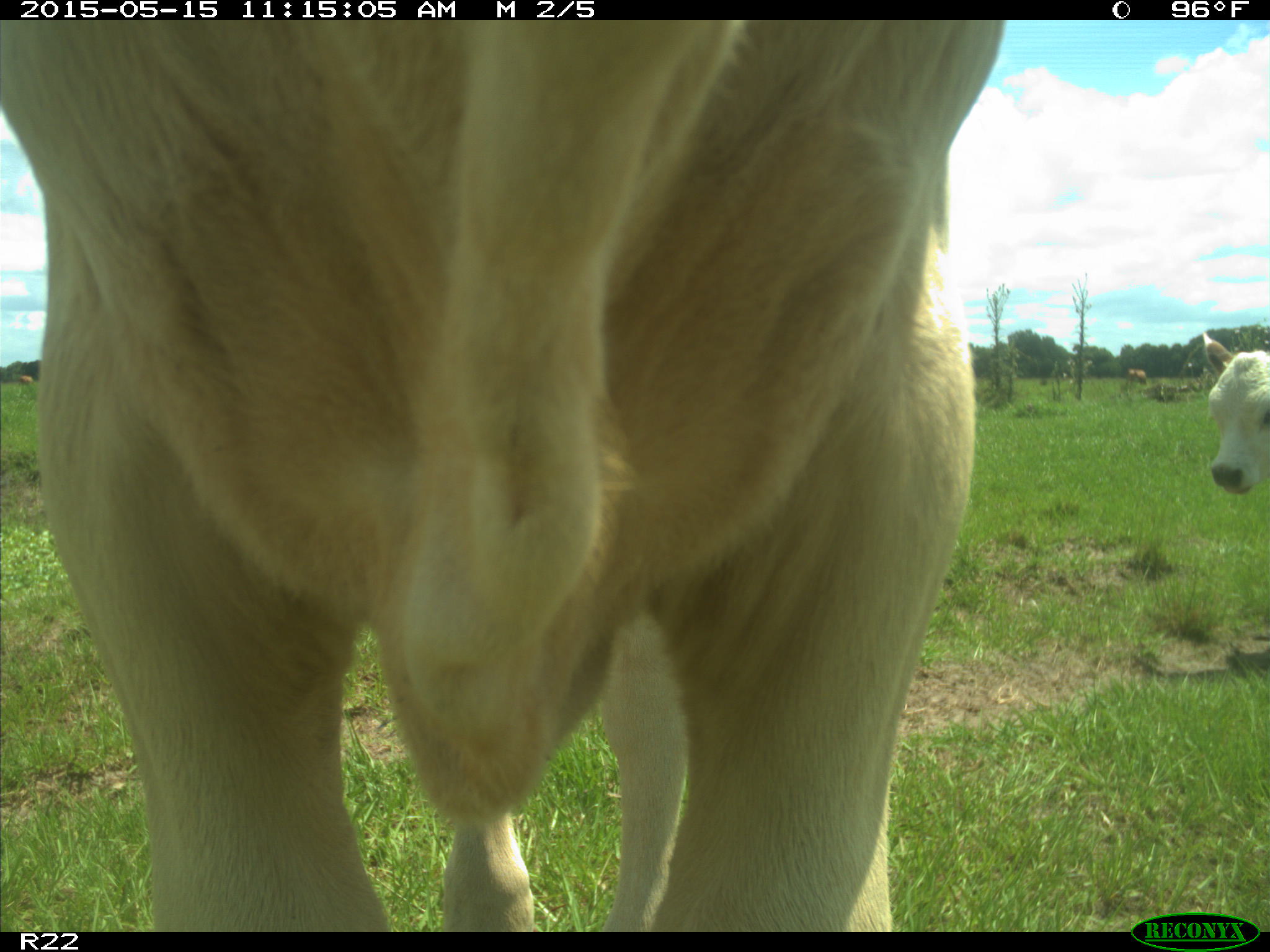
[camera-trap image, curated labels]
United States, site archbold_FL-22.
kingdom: Animalia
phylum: Chordata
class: Mammalia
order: Artiodactyla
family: Bovidae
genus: Bos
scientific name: Bos taurus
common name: domestic cow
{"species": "Bos taurus (domestic cow)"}